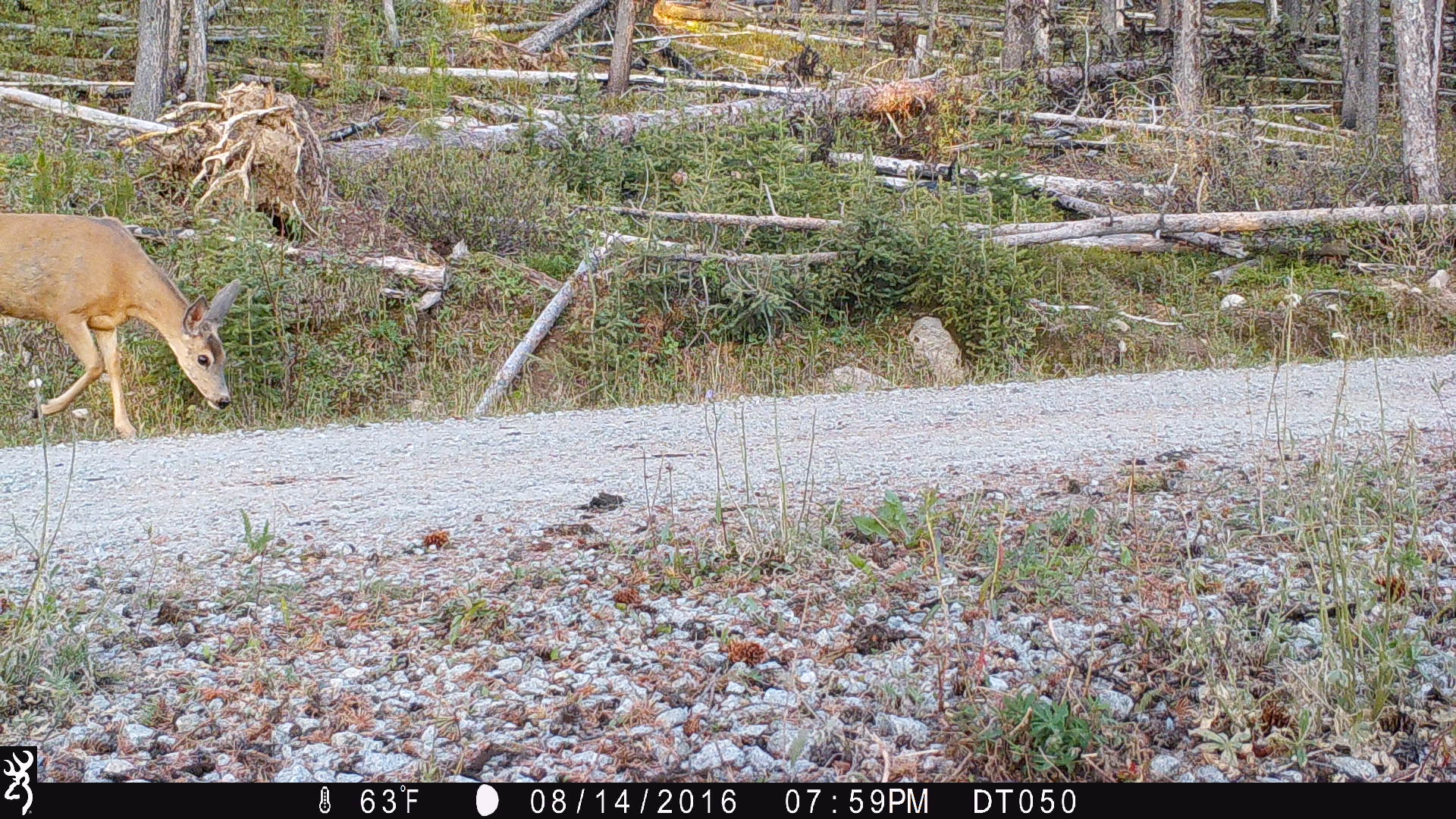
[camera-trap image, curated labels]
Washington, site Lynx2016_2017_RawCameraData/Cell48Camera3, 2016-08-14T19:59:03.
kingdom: Animalia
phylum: Chordata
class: Mammalia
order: Artiodactyla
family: Cervidae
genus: Odocoileus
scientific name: Odocoileus hemionus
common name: mule deer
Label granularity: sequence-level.